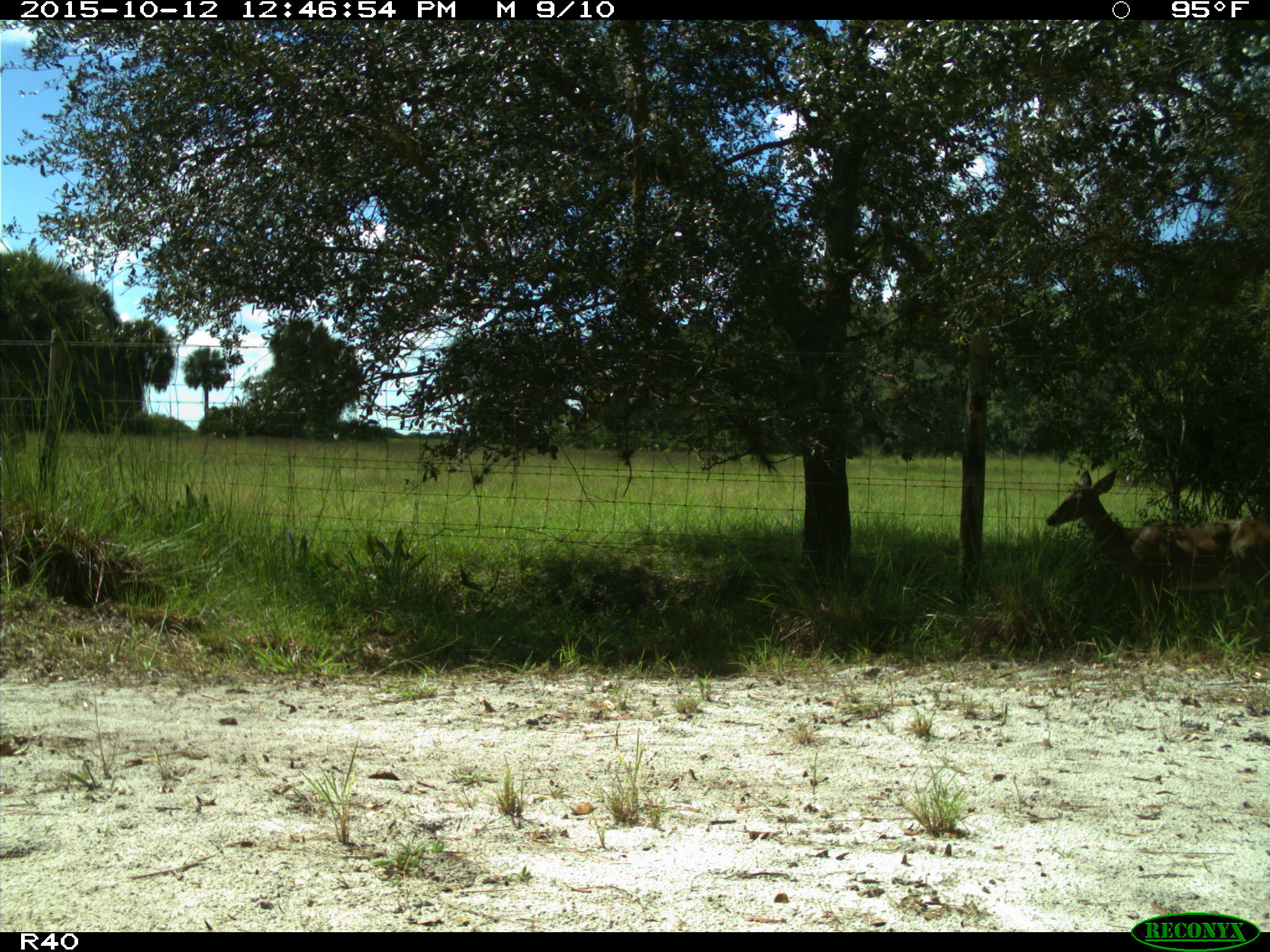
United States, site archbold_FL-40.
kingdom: Animalia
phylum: Chordata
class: Mammalia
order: Artiodactyla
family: Cervidae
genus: Odocoileus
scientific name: Odocoileus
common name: deer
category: unidentified deer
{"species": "unidentified deer (deer) (Odocoileus)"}